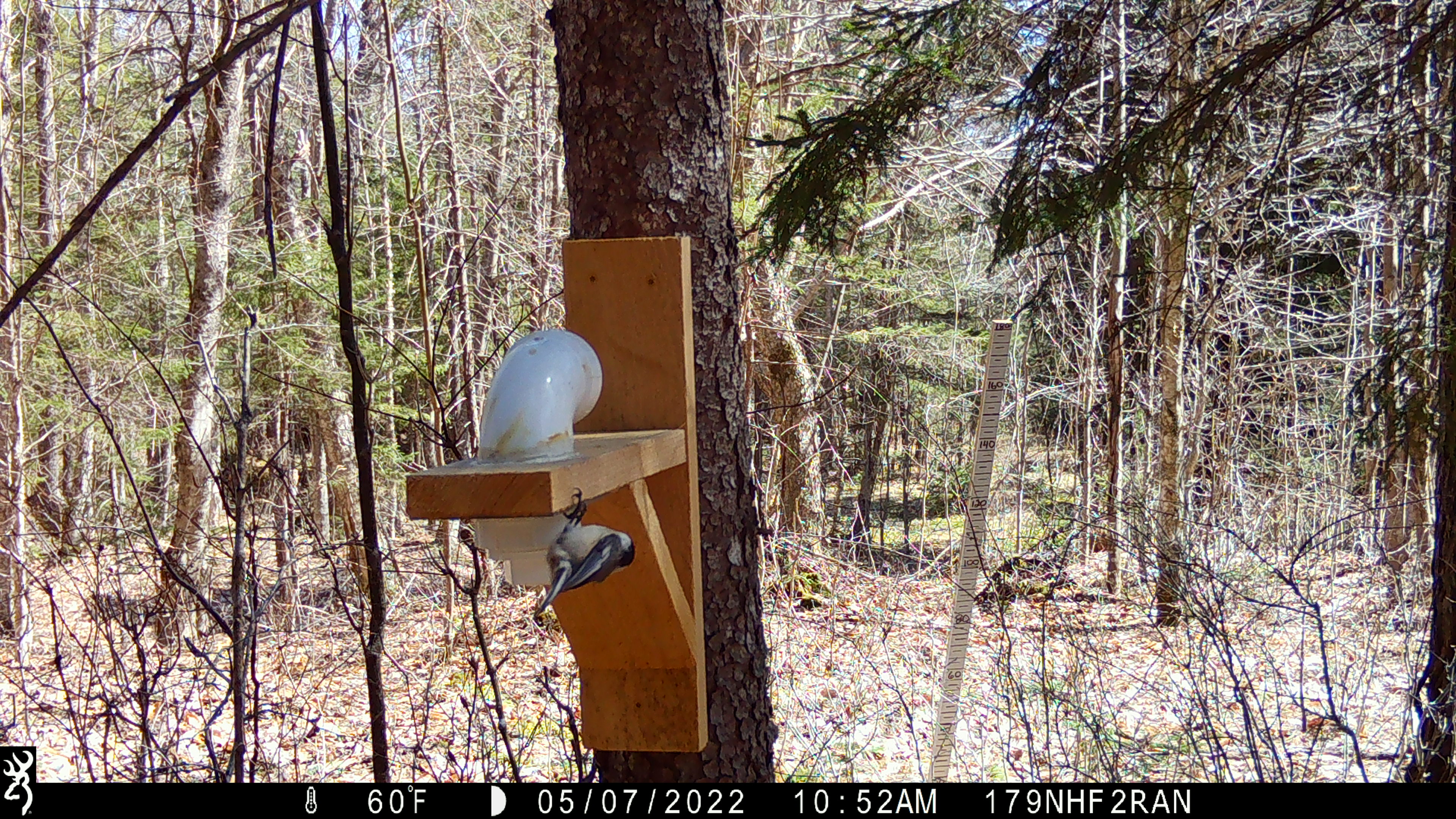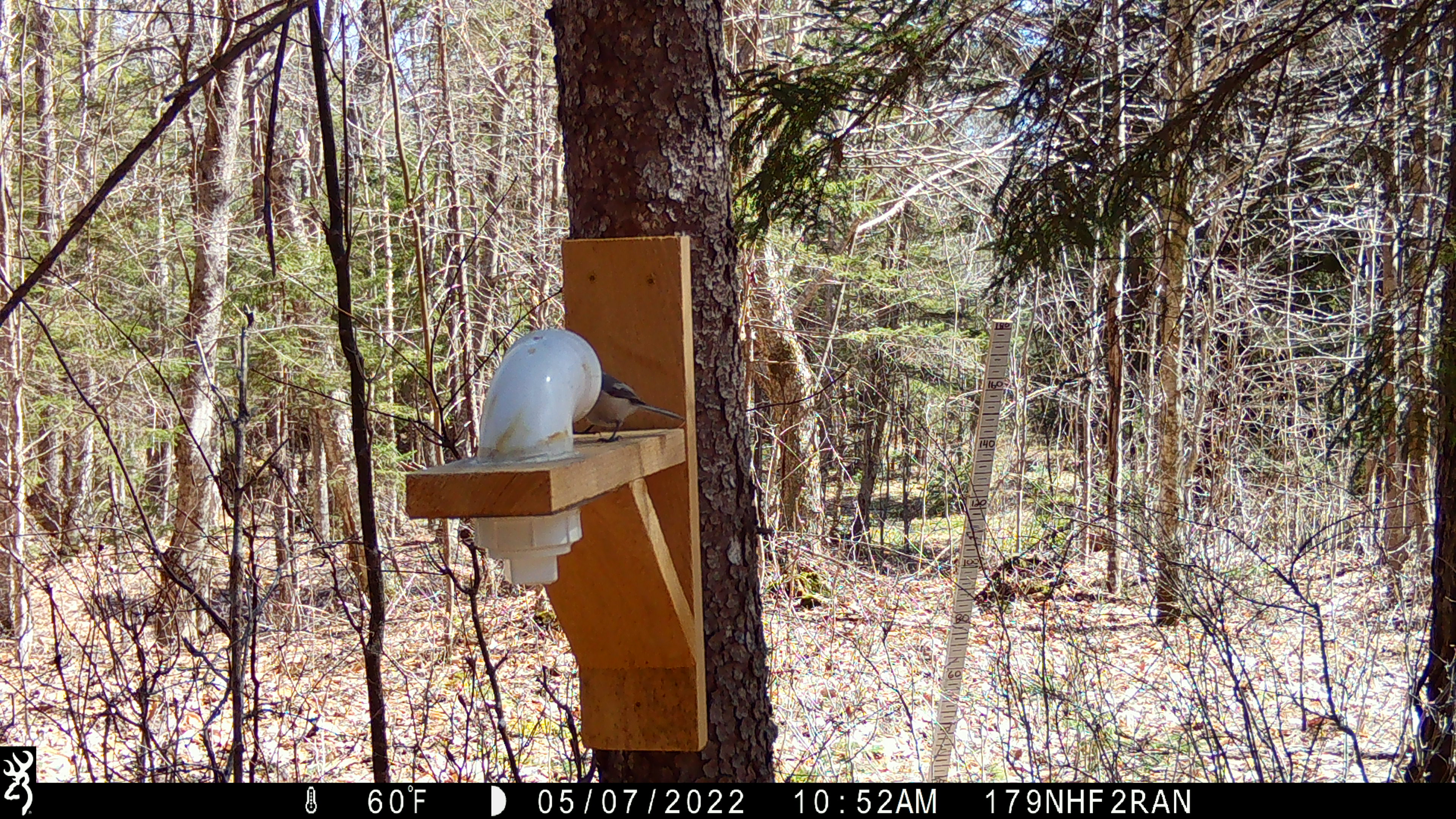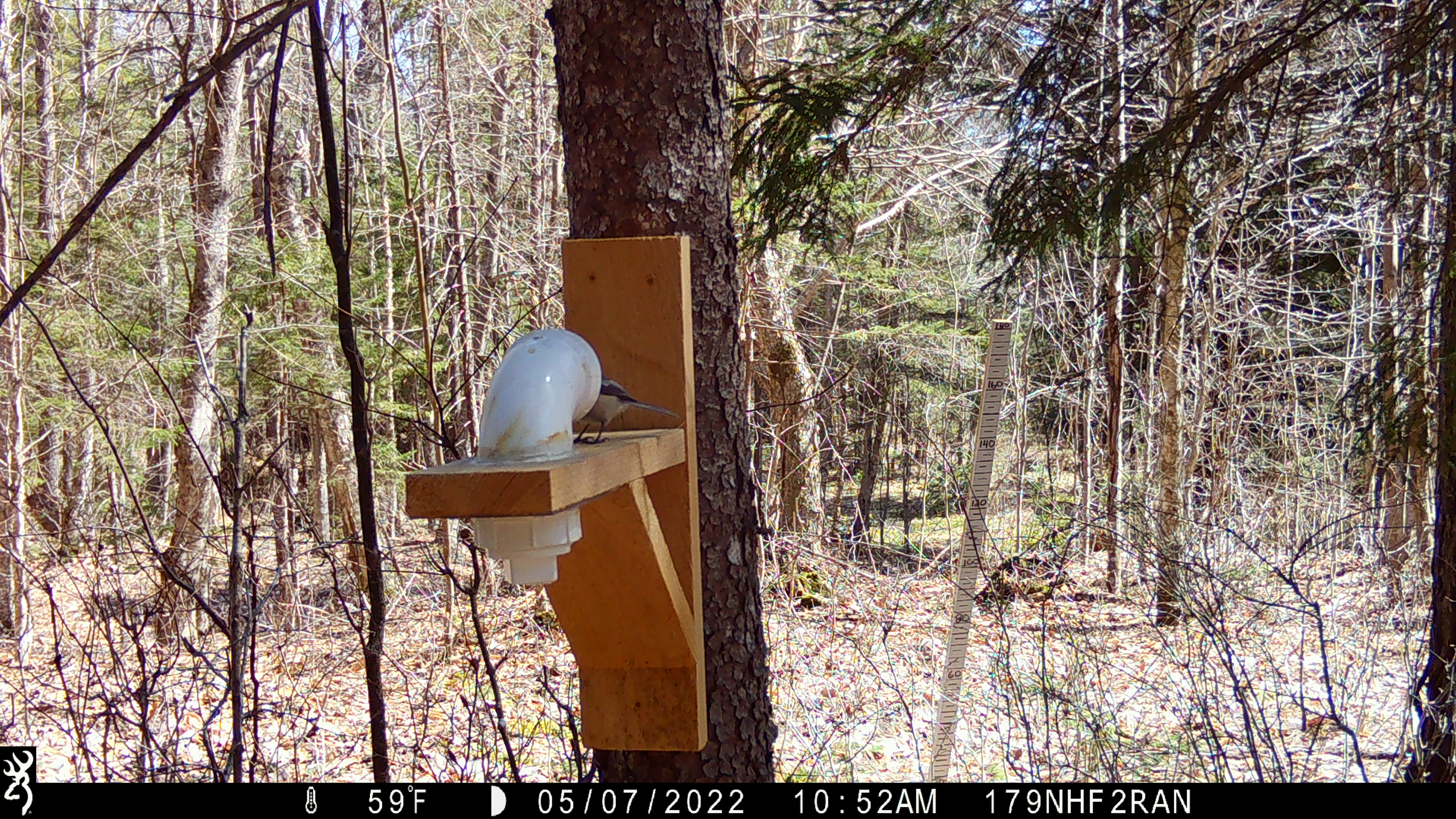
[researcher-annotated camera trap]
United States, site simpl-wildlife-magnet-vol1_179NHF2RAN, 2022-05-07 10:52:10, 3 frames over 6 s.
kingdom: Animalia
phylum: Chordata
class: Aves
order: Passeriformes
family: Paridae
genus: Poecile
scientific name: Poecile atricapillus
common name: black-capped chickadee